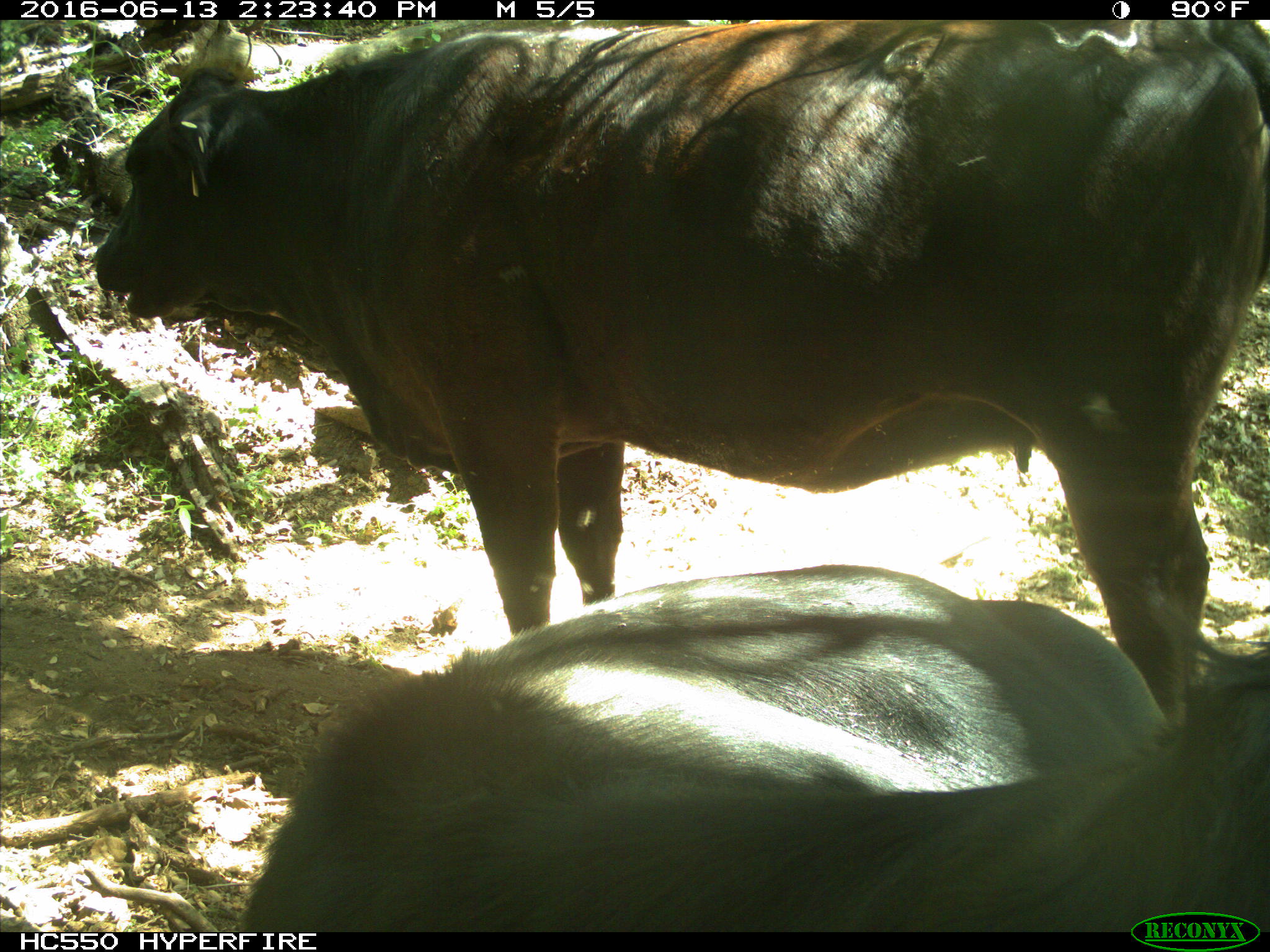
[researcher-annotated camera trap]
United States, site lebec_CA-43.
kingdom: Animalia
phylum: Chordata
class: Mammalia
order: Artiodactyla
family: Bovidae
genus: Bos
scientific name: Bos taurus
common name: domestic cow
Bos taurus (domestic cow).